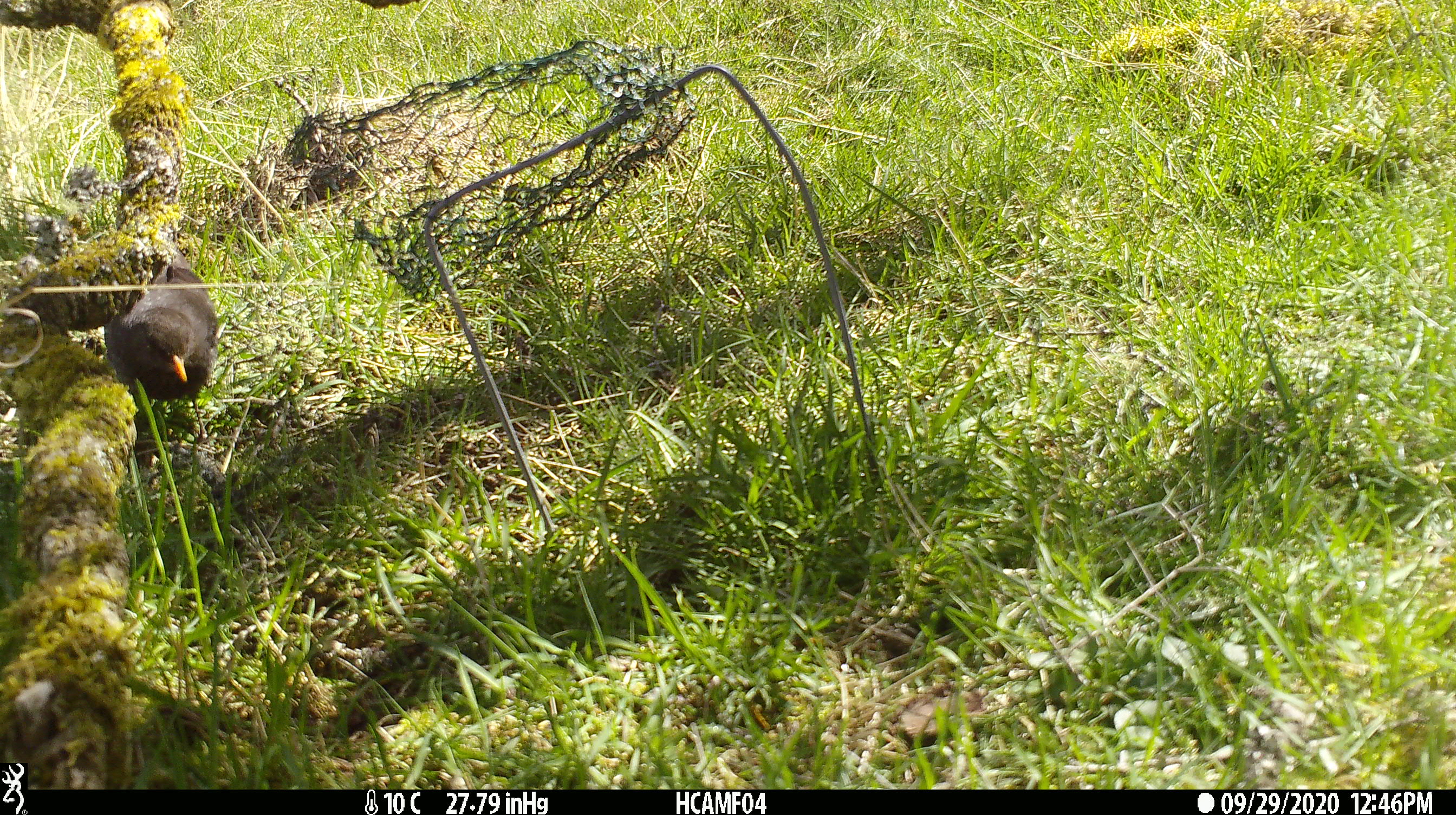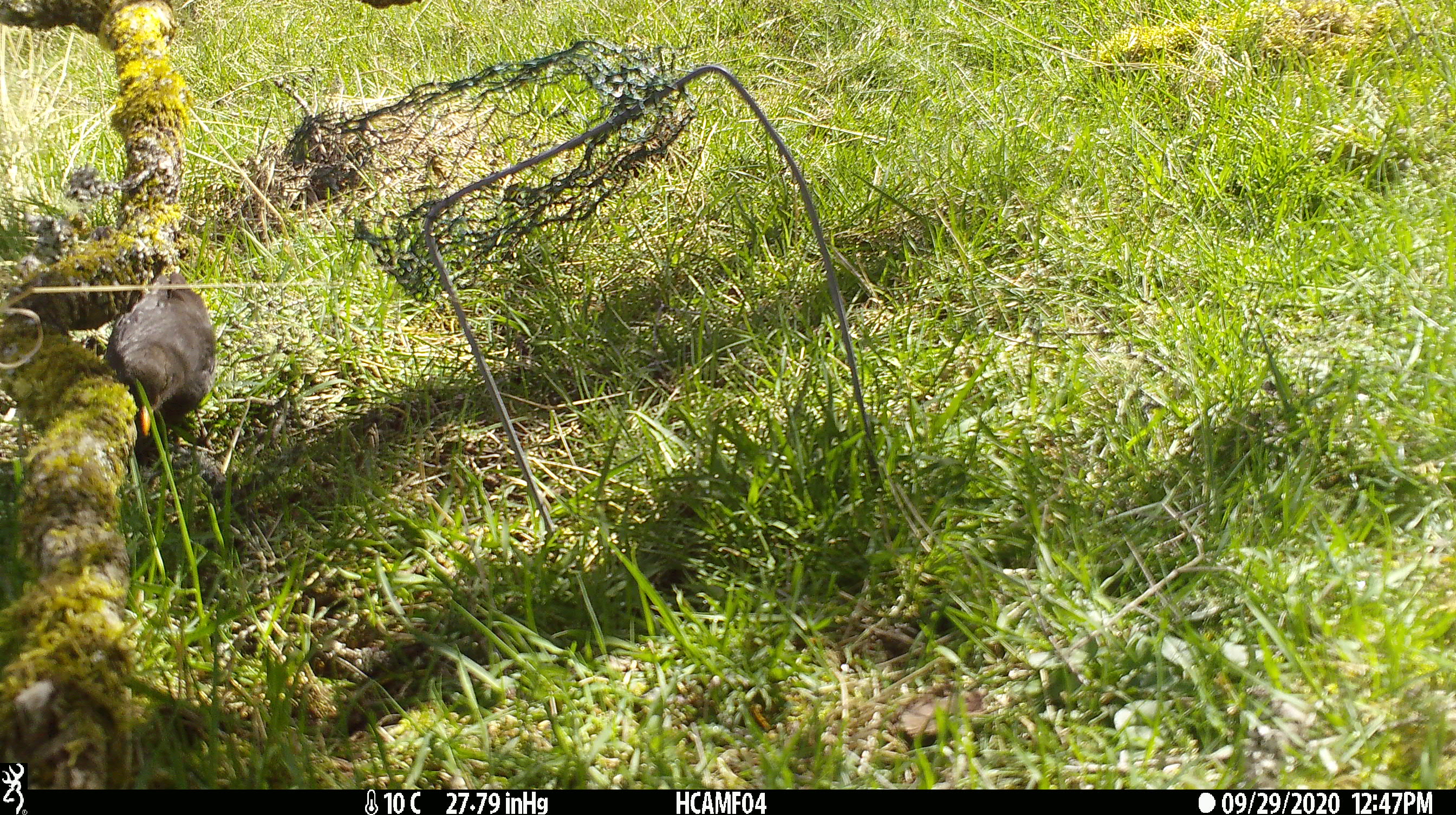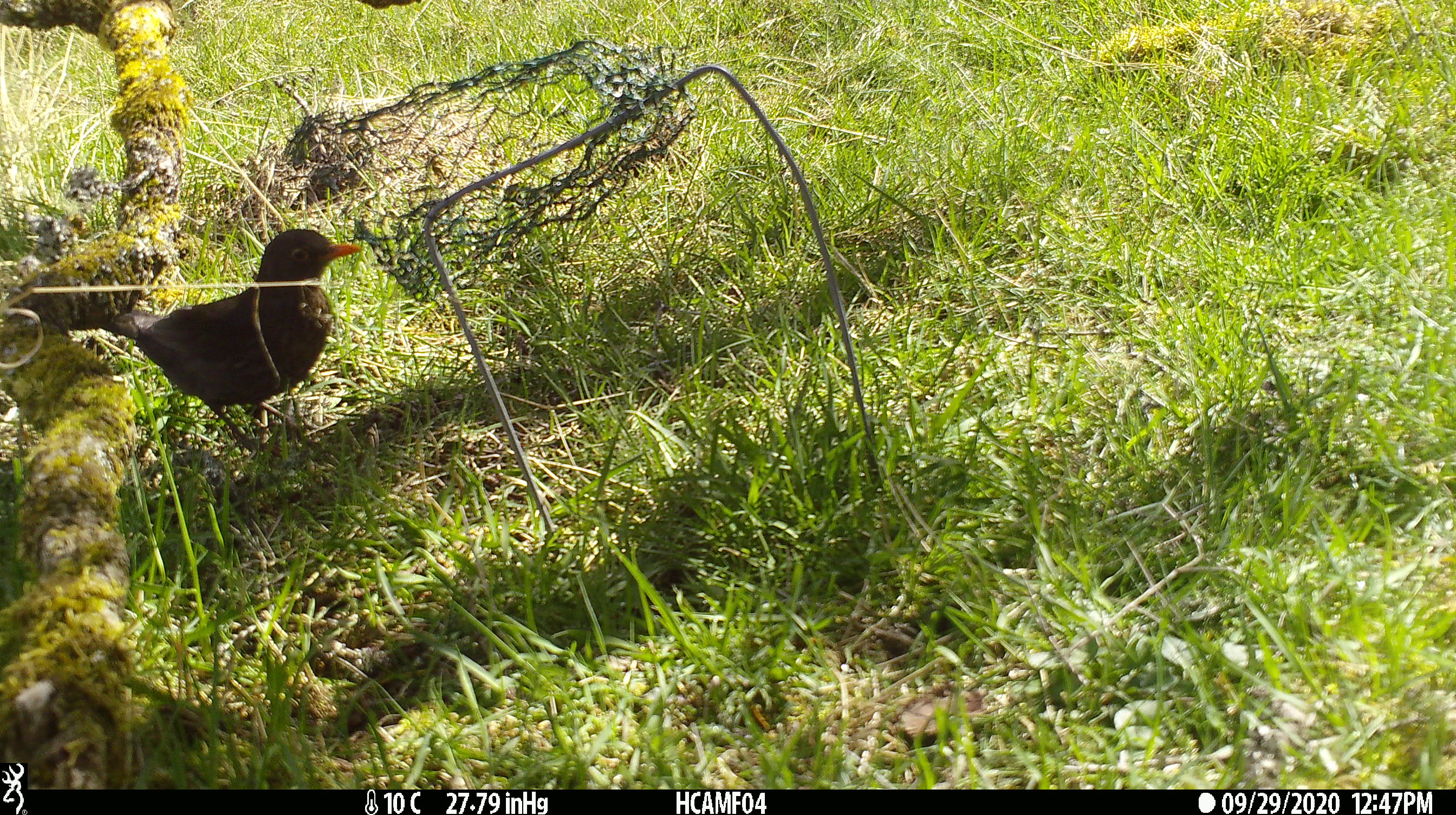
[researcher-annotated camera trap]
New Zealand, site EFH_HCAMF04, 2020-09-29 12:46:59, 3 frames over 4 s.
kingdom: Animalia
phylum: Chordata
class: Aves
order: Passeriformes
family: Turdidae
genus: Turdus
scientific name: Turdus merula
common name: eurasian blackbird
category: blackbird